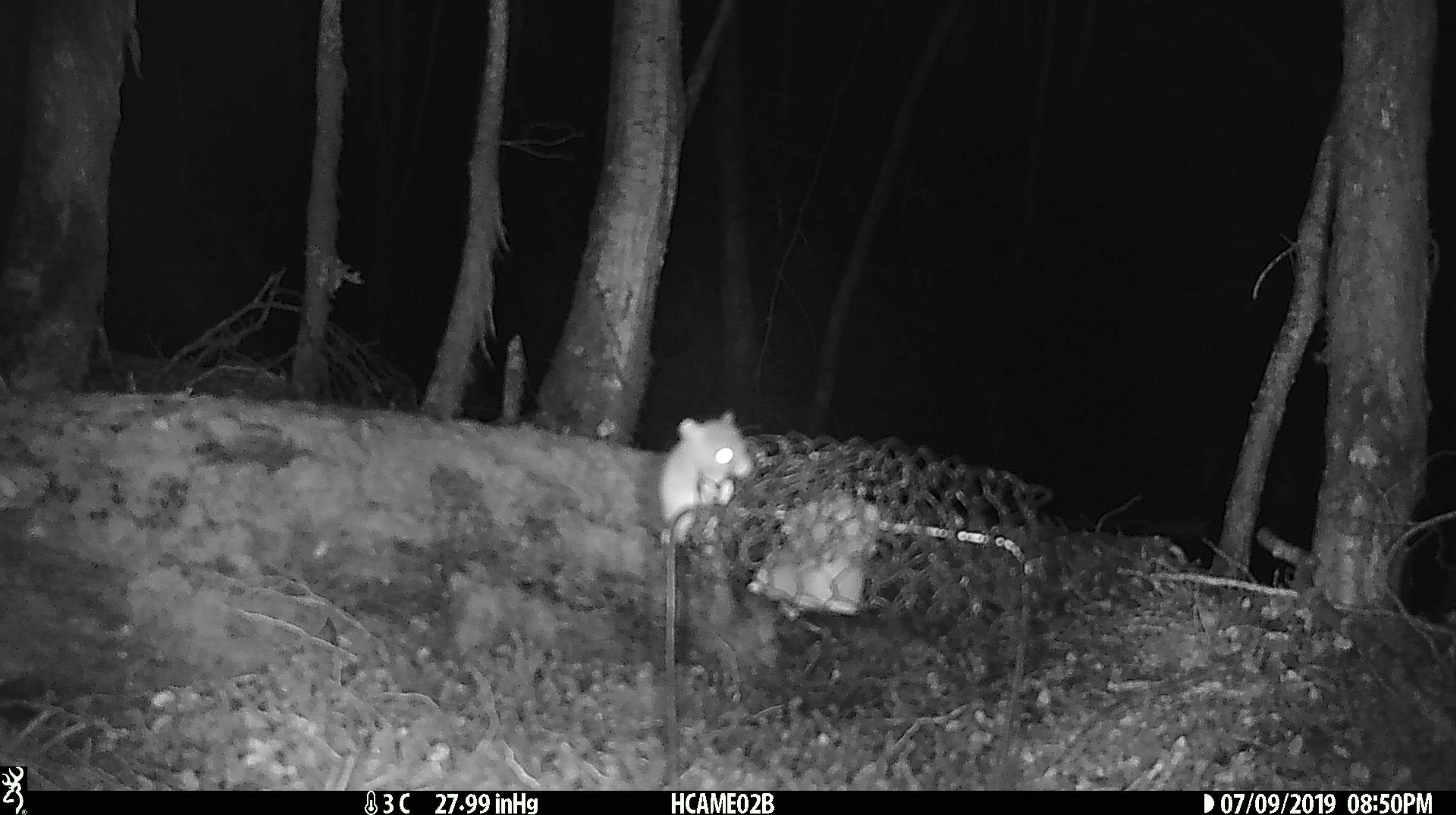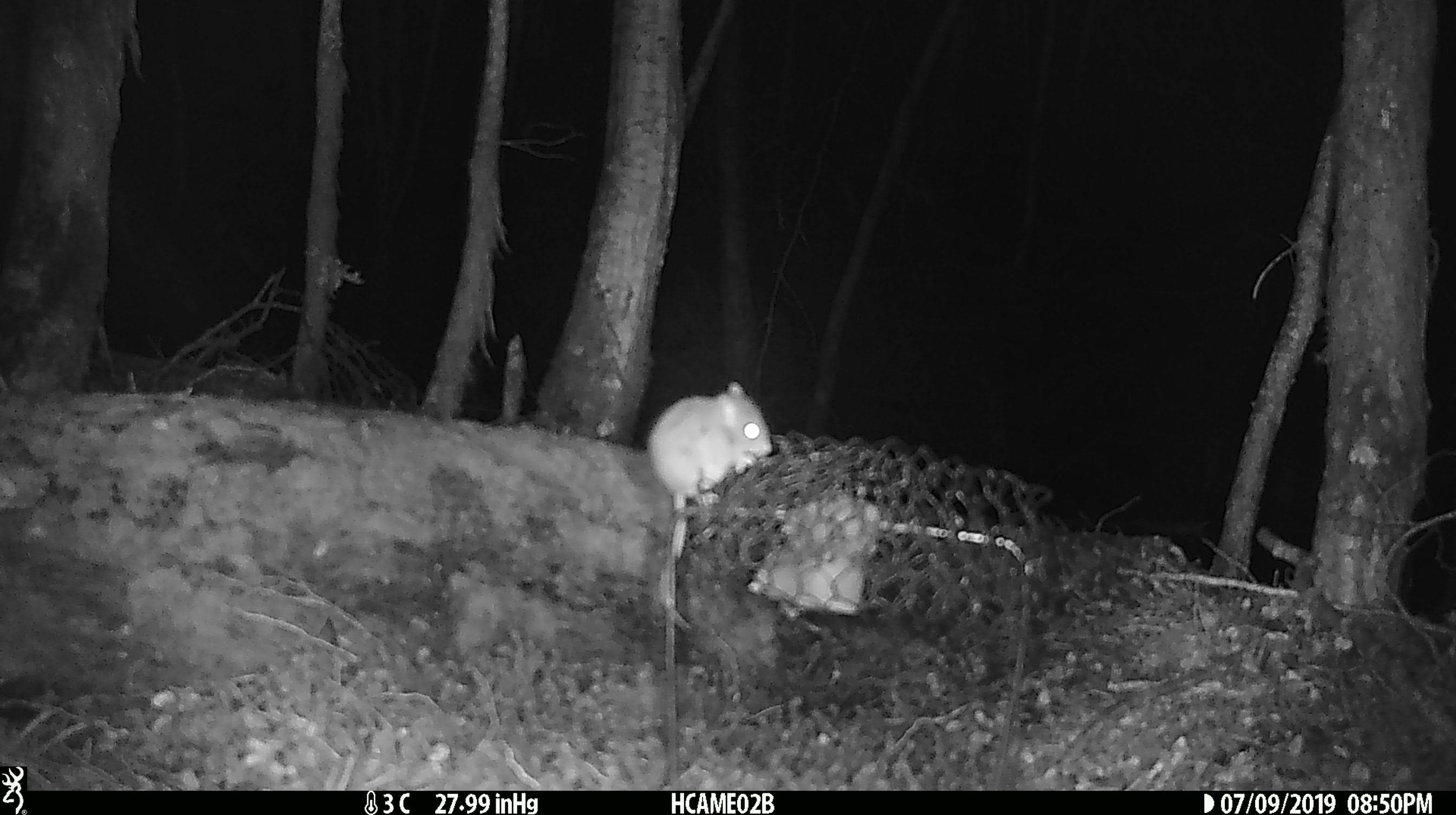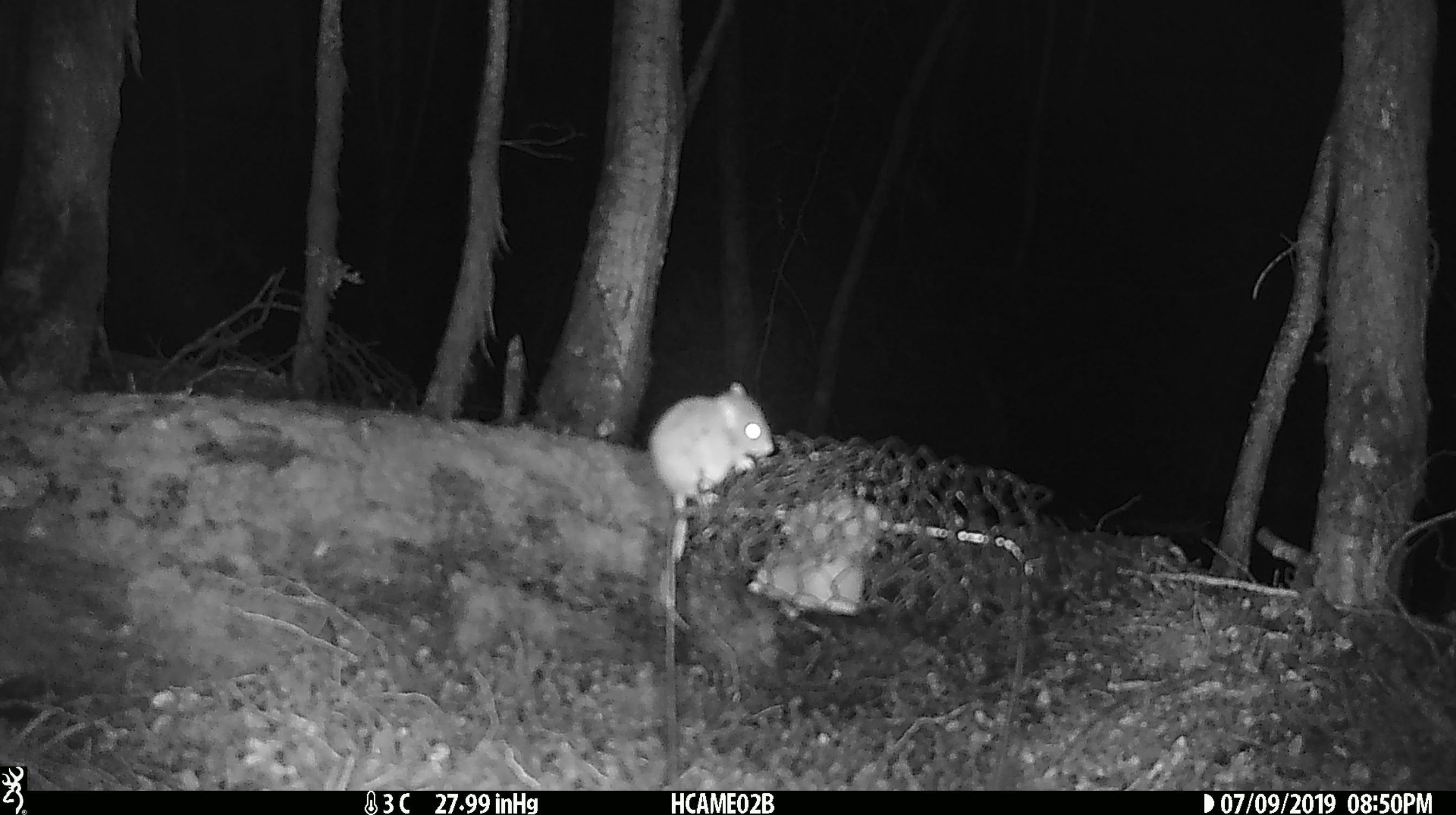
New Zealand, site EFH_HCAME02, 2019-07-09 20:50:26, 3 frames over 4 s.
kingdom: Animalia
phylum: Chordata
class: Mammalia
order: Rodentia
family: Muridae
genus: Mus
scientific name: Mus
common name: mouse